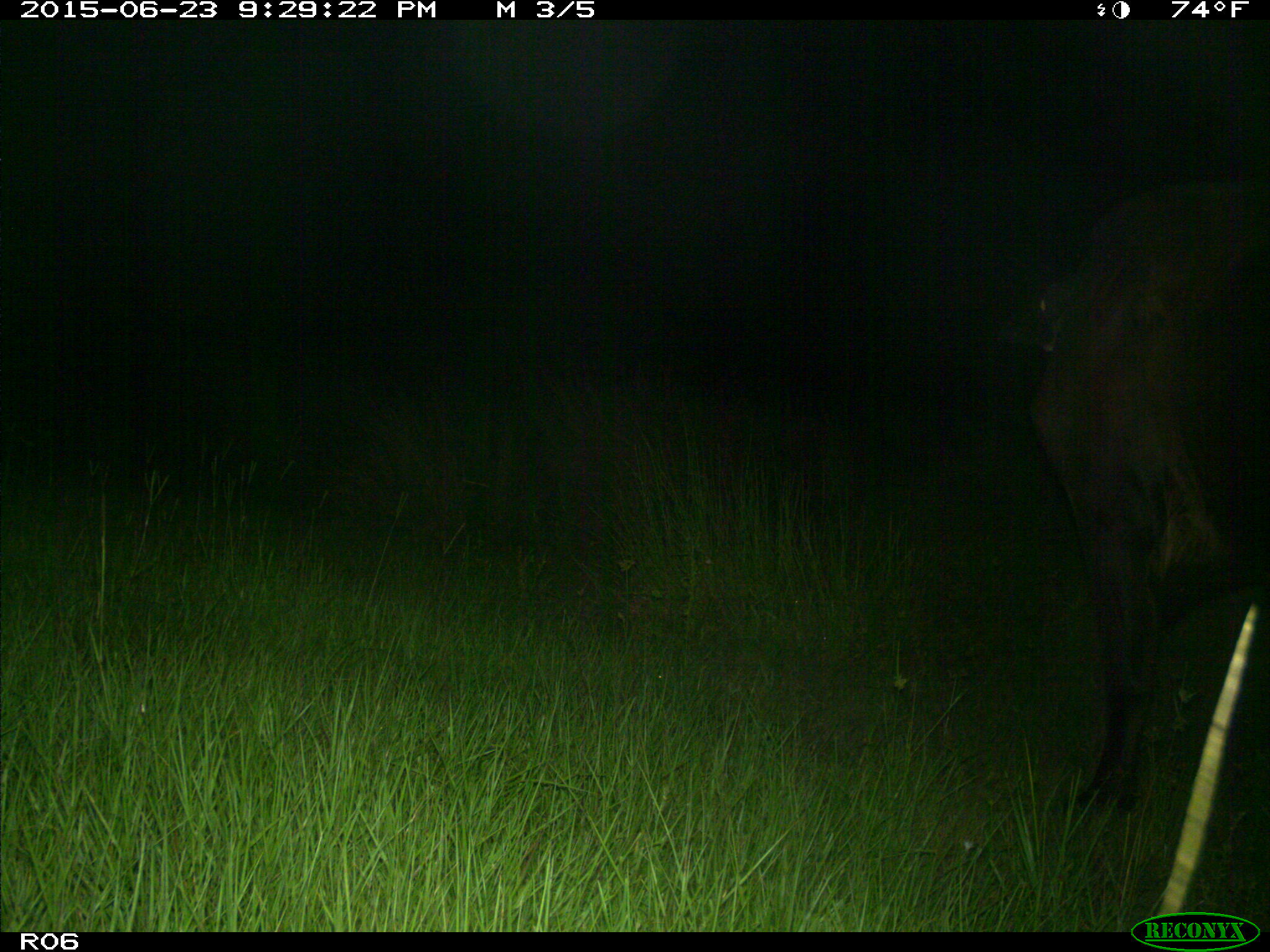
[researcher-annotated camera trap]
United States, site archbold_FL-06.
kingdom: Animalia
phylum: Chordata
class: Mammalia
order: Artiodactyla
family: Bovidae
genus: Bos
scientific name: Bos taurus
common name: domestic cow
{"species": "Bos taurus (domestic cow)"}